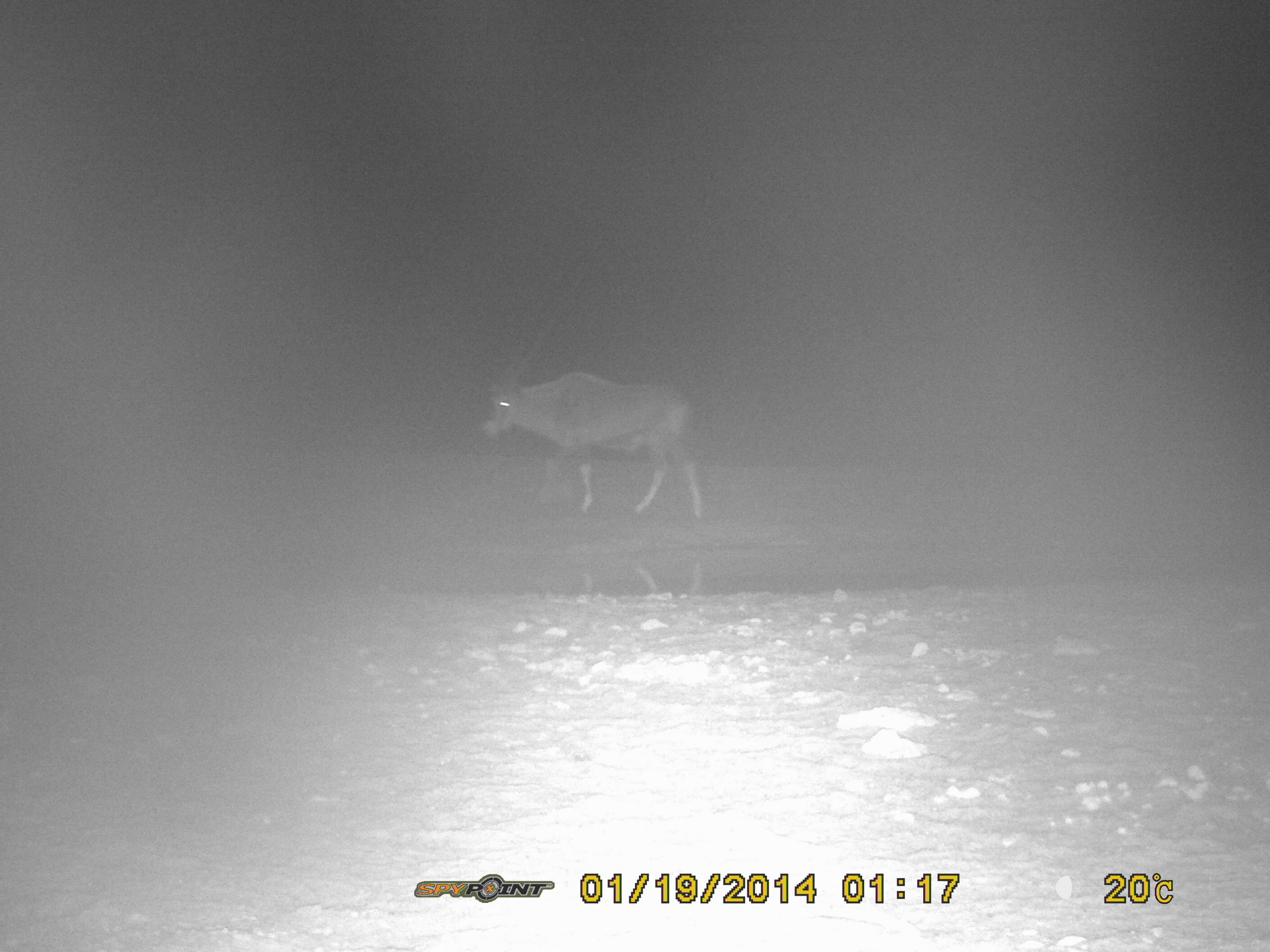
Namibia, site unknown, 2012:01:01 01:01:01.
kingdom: Animalia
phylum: Chordata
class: Mammalia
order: Artiodactyla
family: Bovidae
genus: Oryx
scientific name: Oryx gazella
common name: gemsbok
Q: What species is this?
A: Oryx gazella (gemsbok).